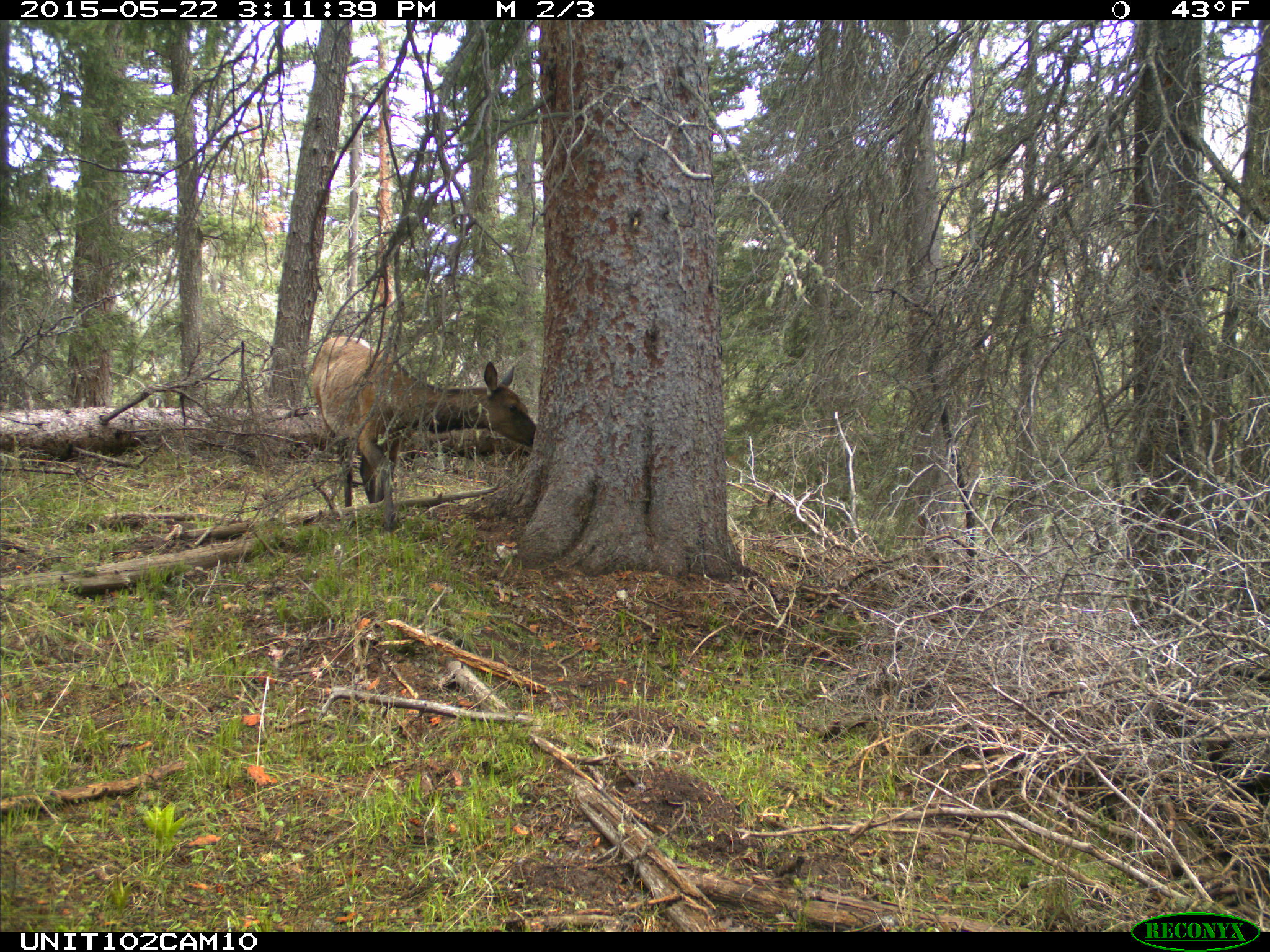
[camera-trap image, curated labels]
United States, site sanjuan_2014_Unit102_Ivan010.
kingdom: Animalia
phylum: Chordata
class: Mammalia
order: Artiodactyla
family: Cervidae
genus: Cervus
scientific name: Cervus elaphus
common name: red deer